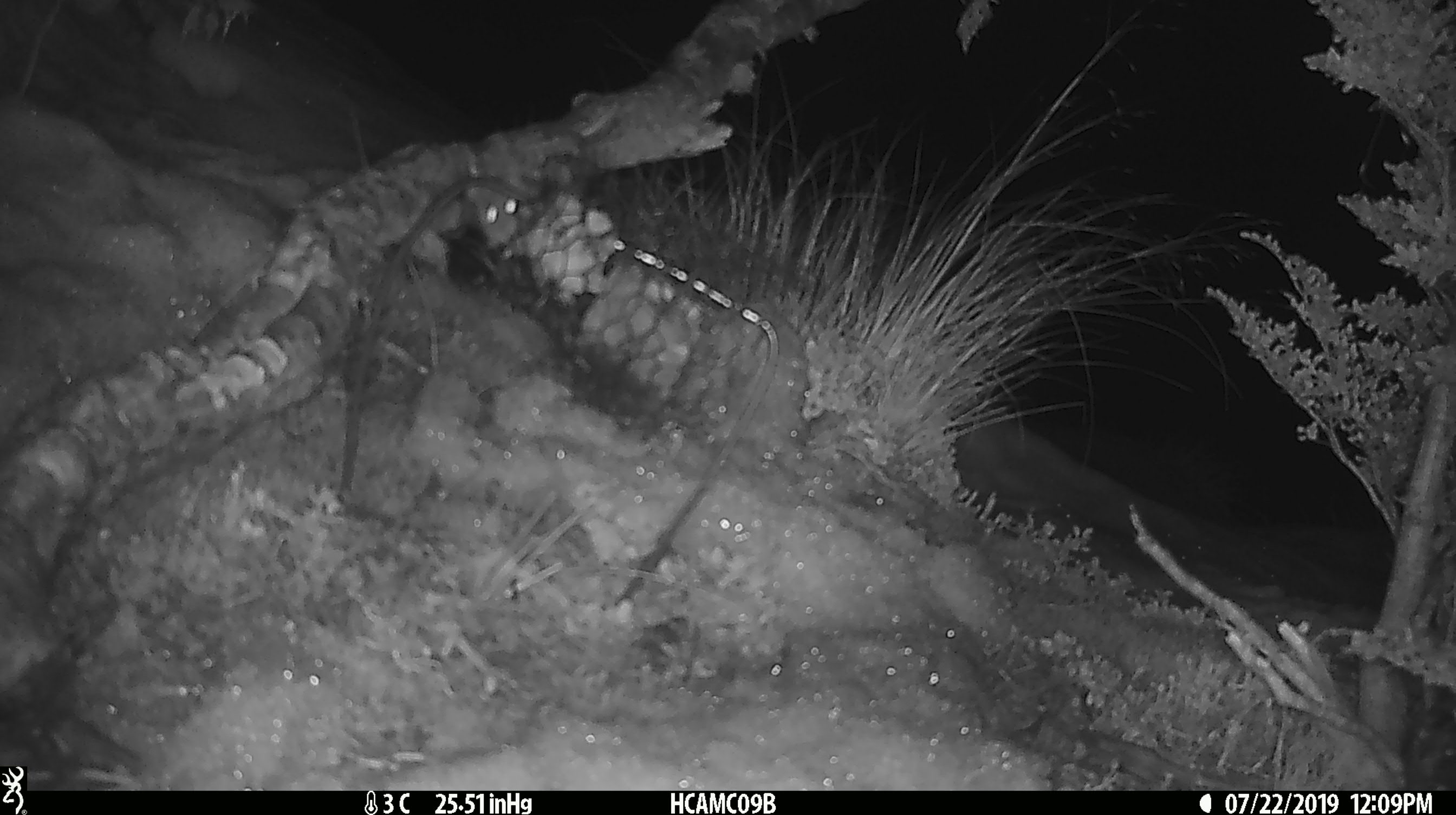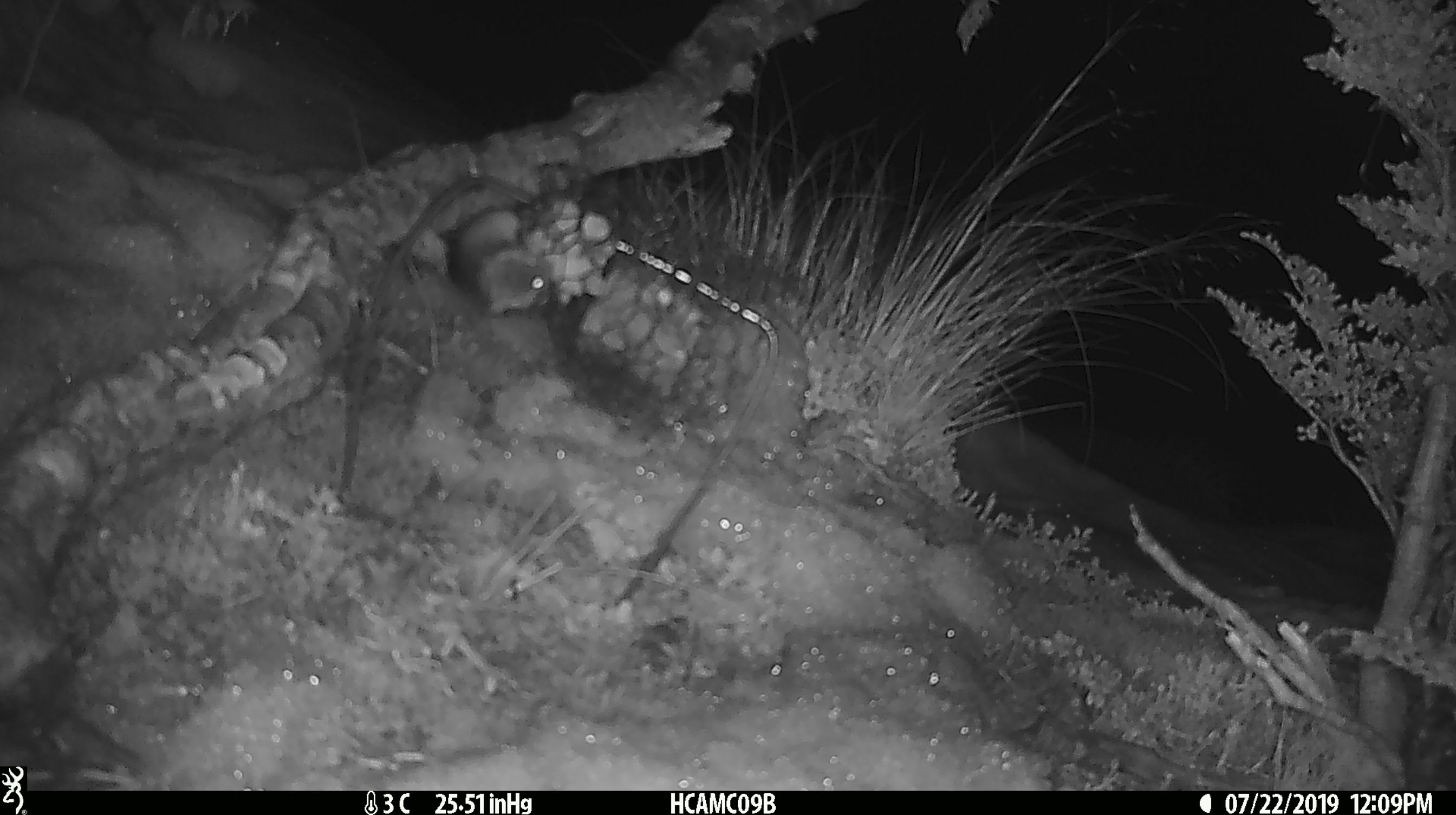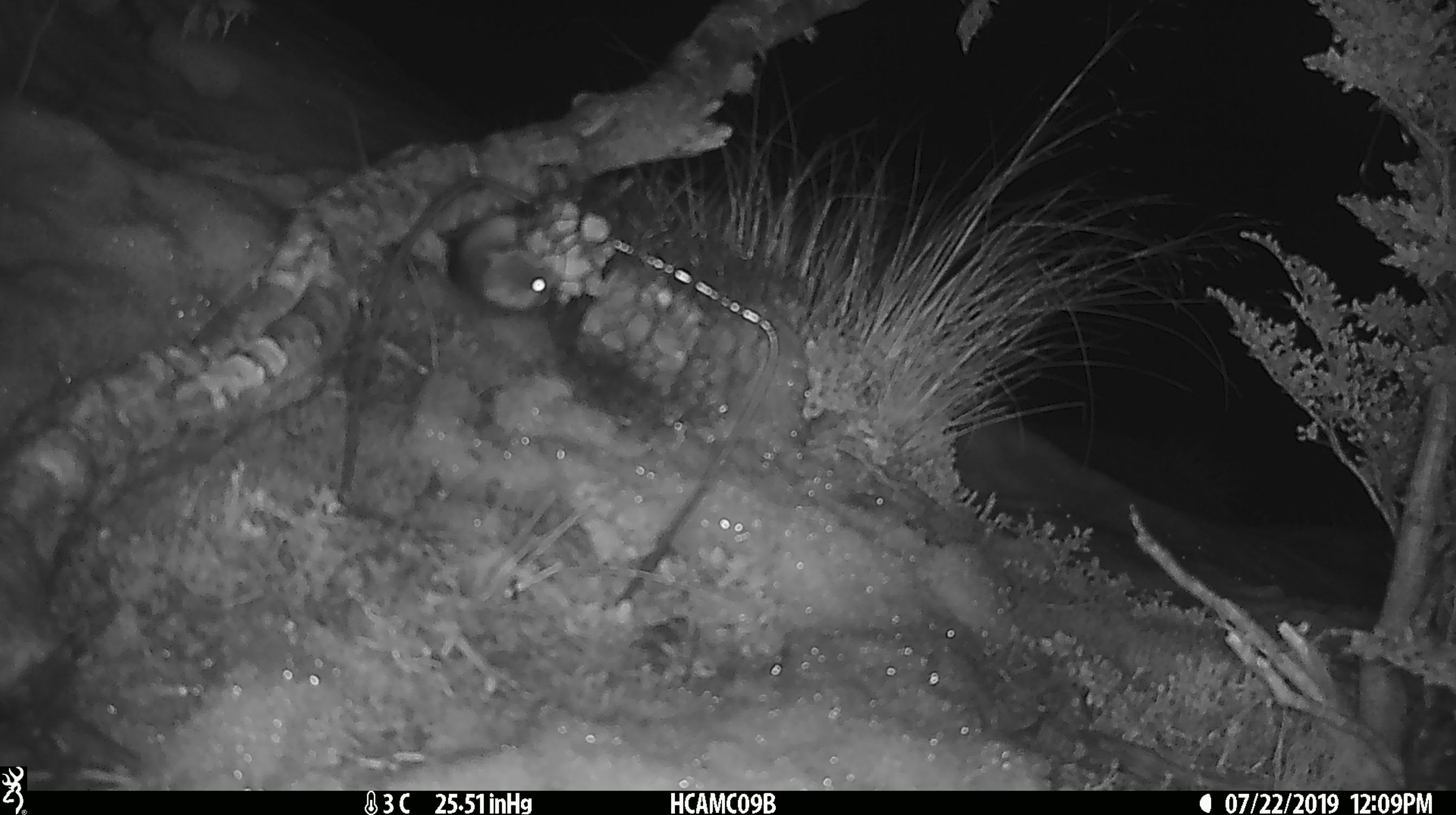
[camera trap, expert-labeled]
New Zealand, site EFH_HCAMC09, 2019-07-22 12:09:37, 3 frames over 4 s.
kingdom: Animalia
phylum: Chordata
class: Mammalia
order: Rodentia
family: Muridae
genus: Mus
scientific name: Mus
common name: mouse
Mouse (Mus).